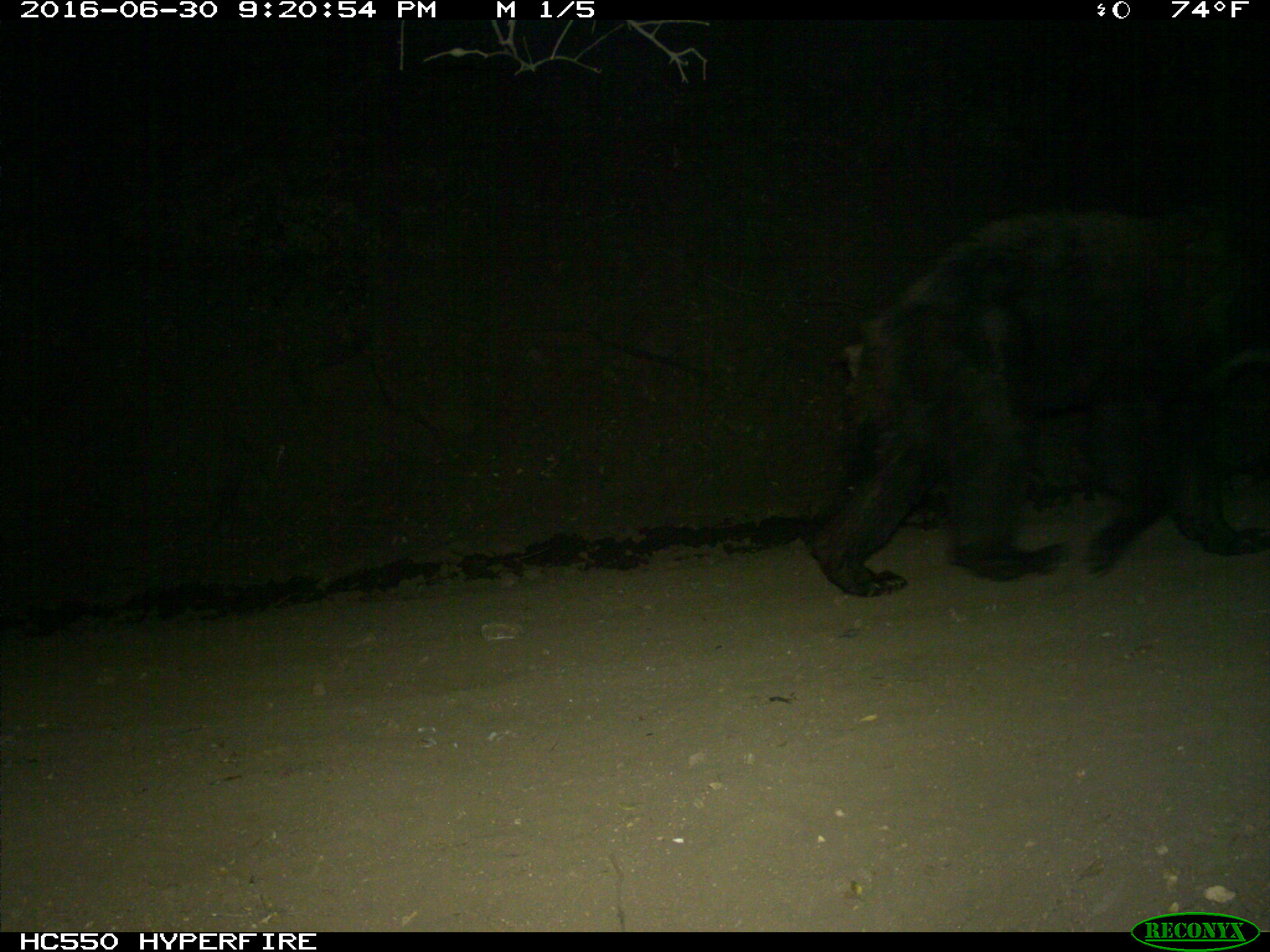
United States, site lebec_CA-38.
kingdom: Animalia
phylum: Chordata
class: Mammalia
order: Carnivora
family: Ursidae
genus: Ursus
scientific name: Ursus americanus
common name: american black bear